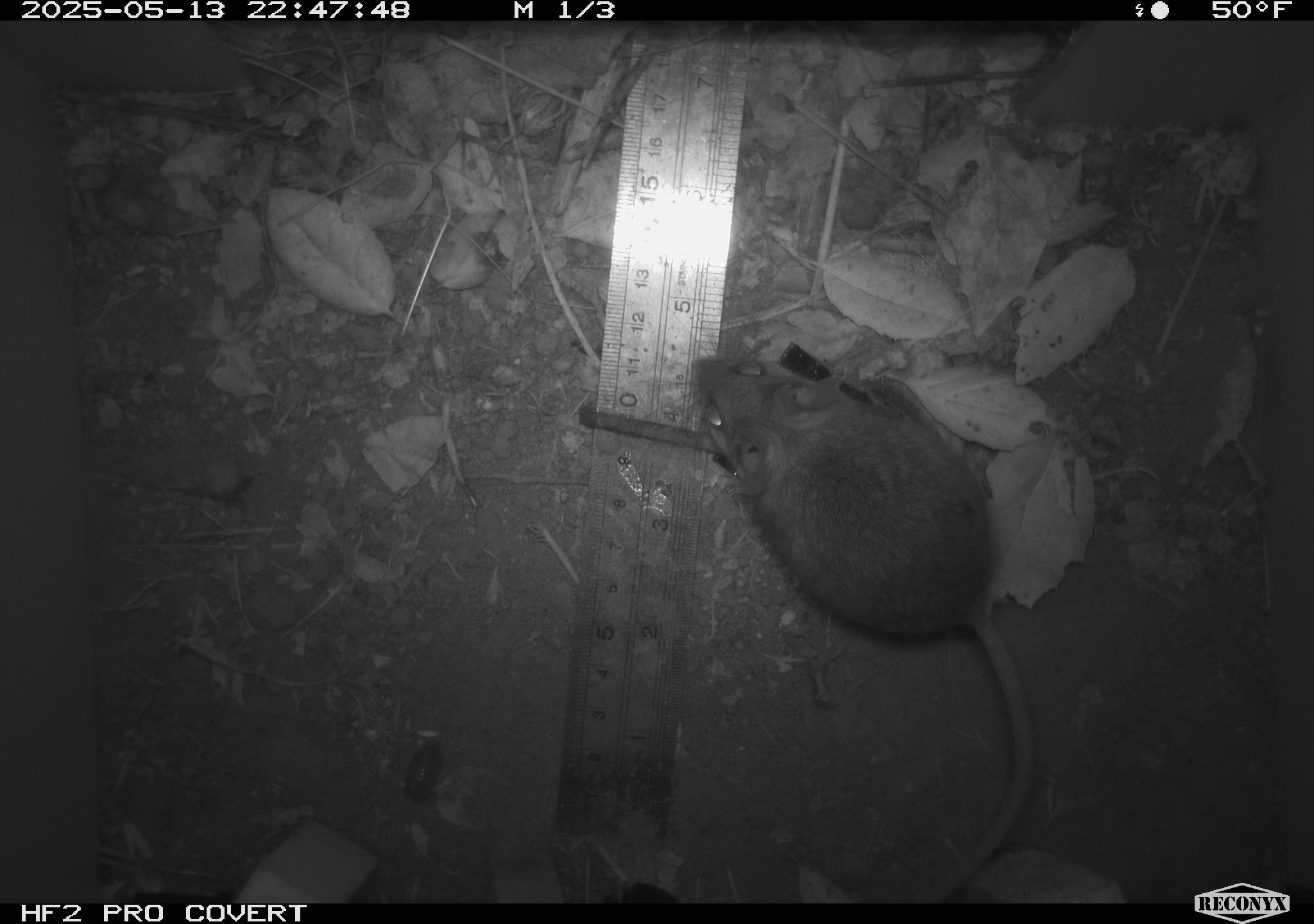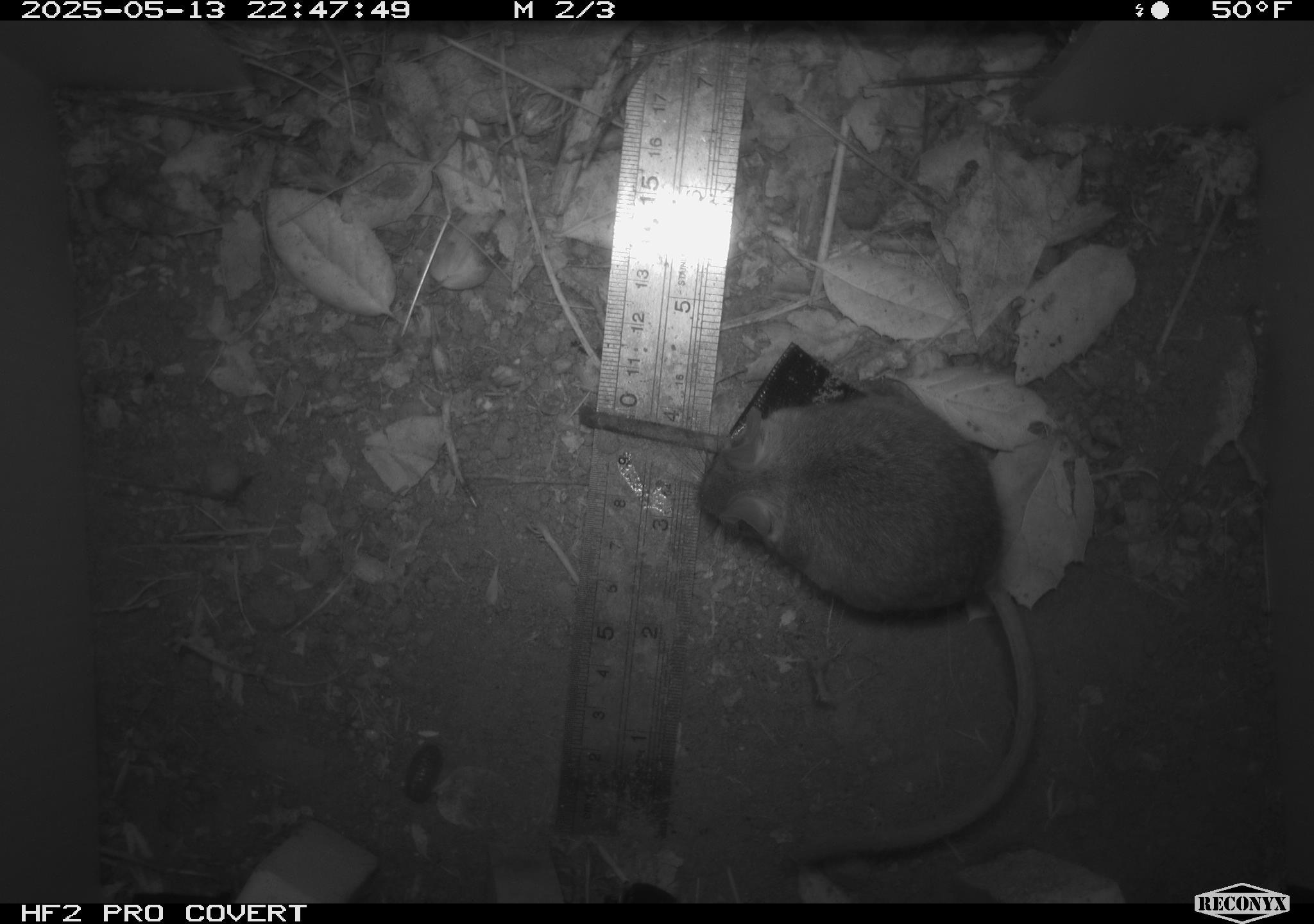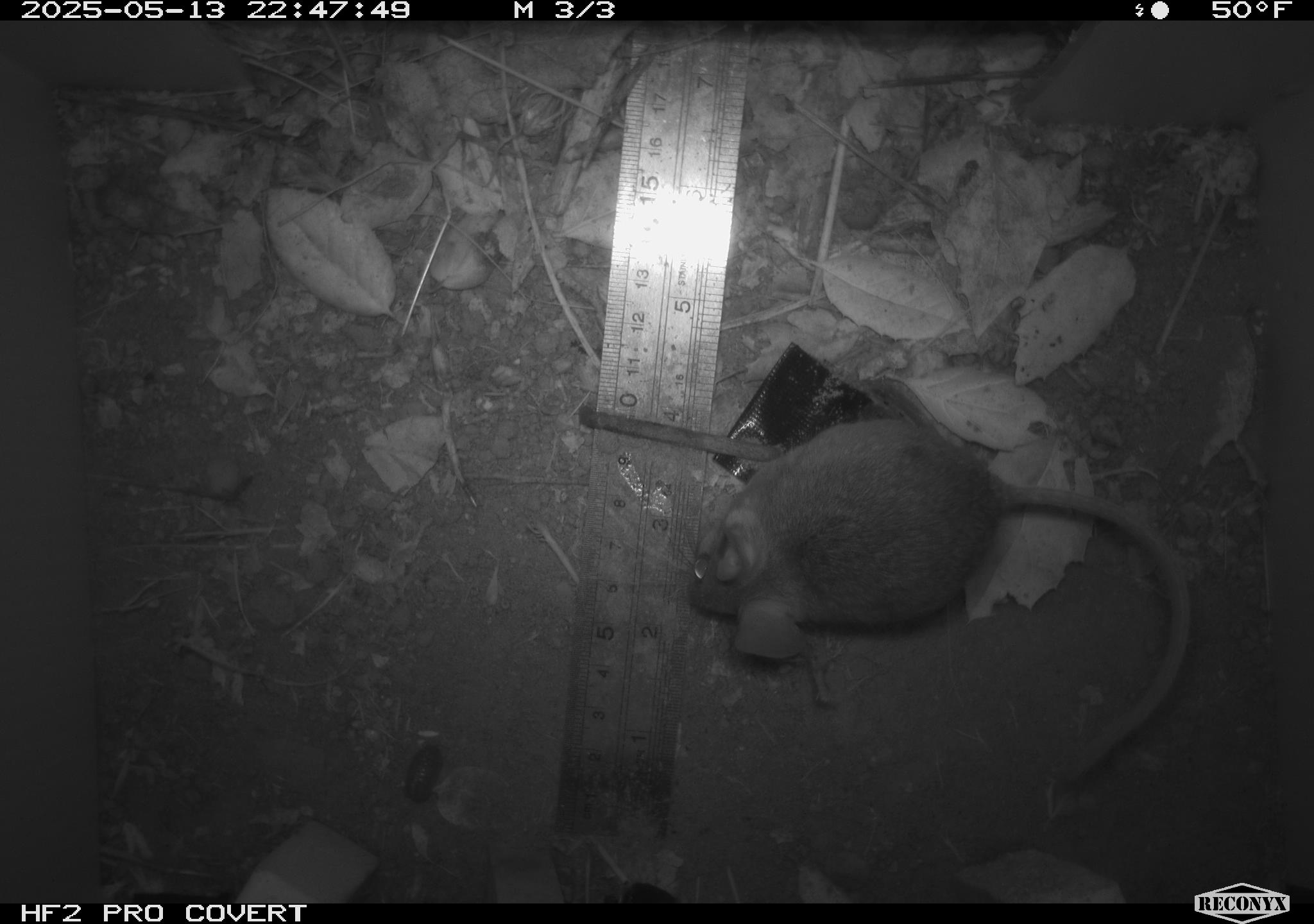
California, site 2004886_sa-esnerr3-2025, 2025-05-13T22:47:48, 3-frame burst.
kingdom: Animalia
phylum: Chordata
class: Mammalia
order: Rodentia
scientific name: Rodentia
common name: rodent